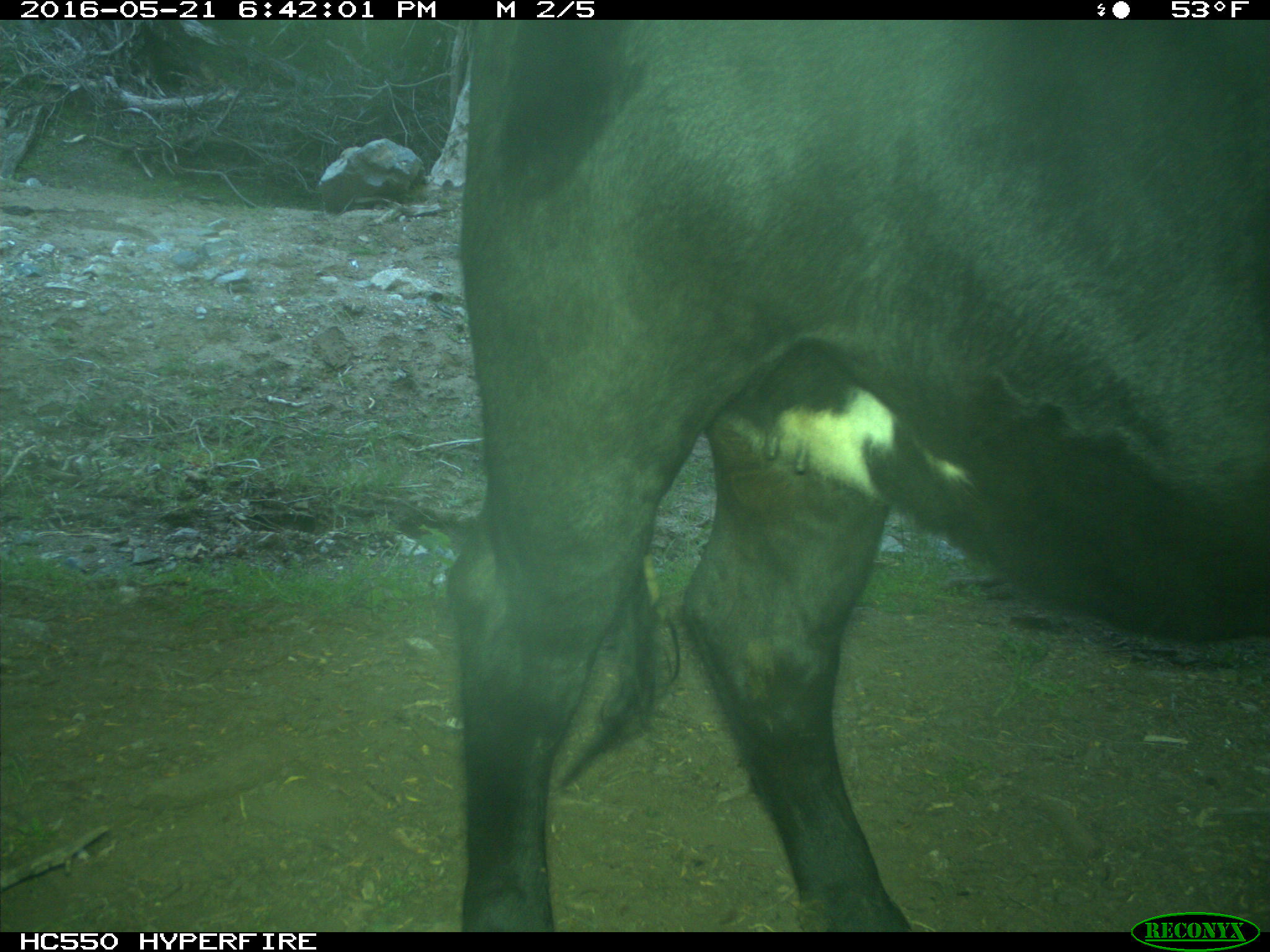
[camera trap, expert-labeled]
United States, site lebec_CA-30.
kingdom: Animalia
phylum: Chordata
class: Mammalia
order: Artiodactyla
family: Bovidae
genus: Bos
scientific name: Bos taurus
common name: domestic cow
Bos taurus (domestic cow).